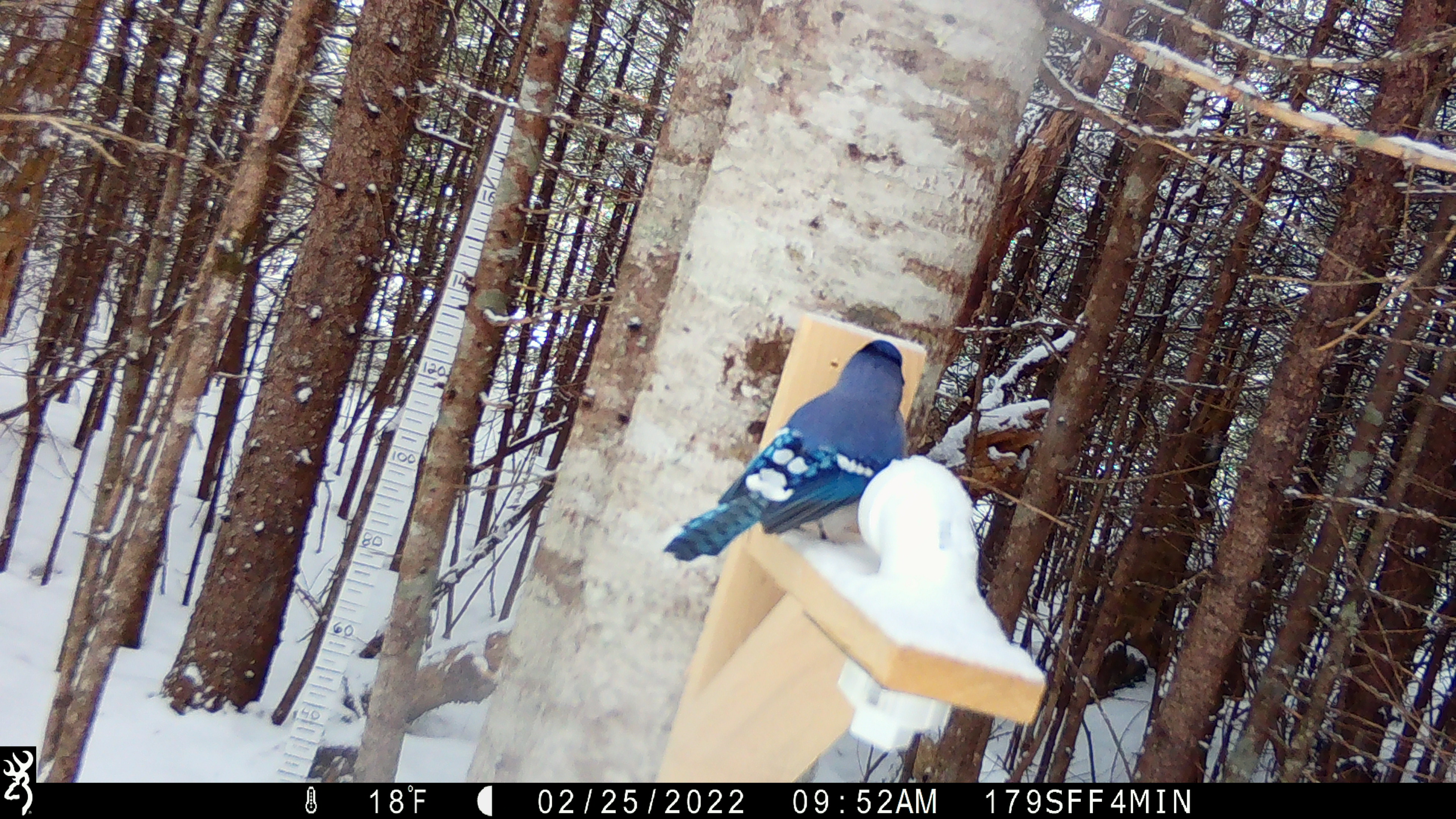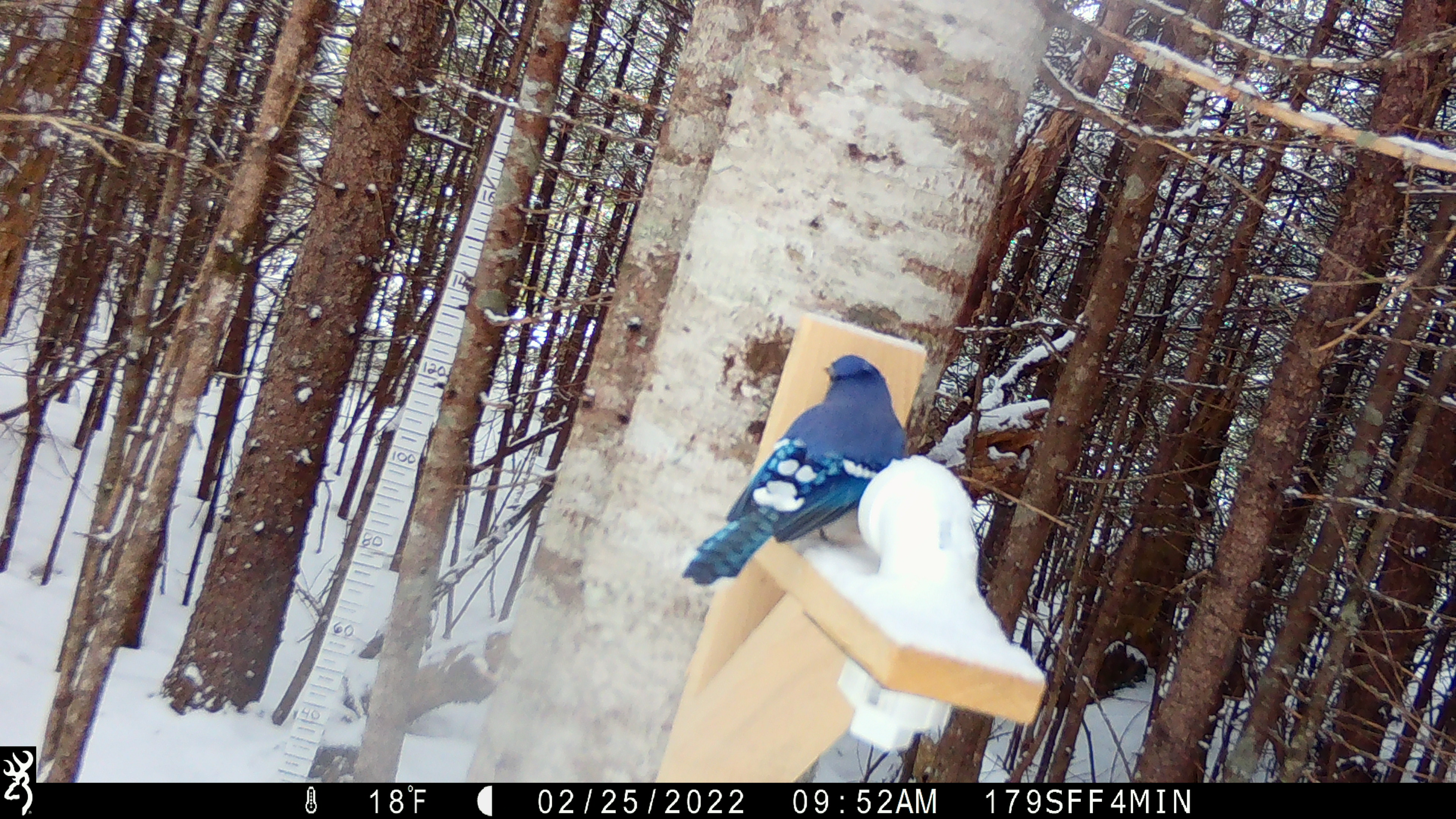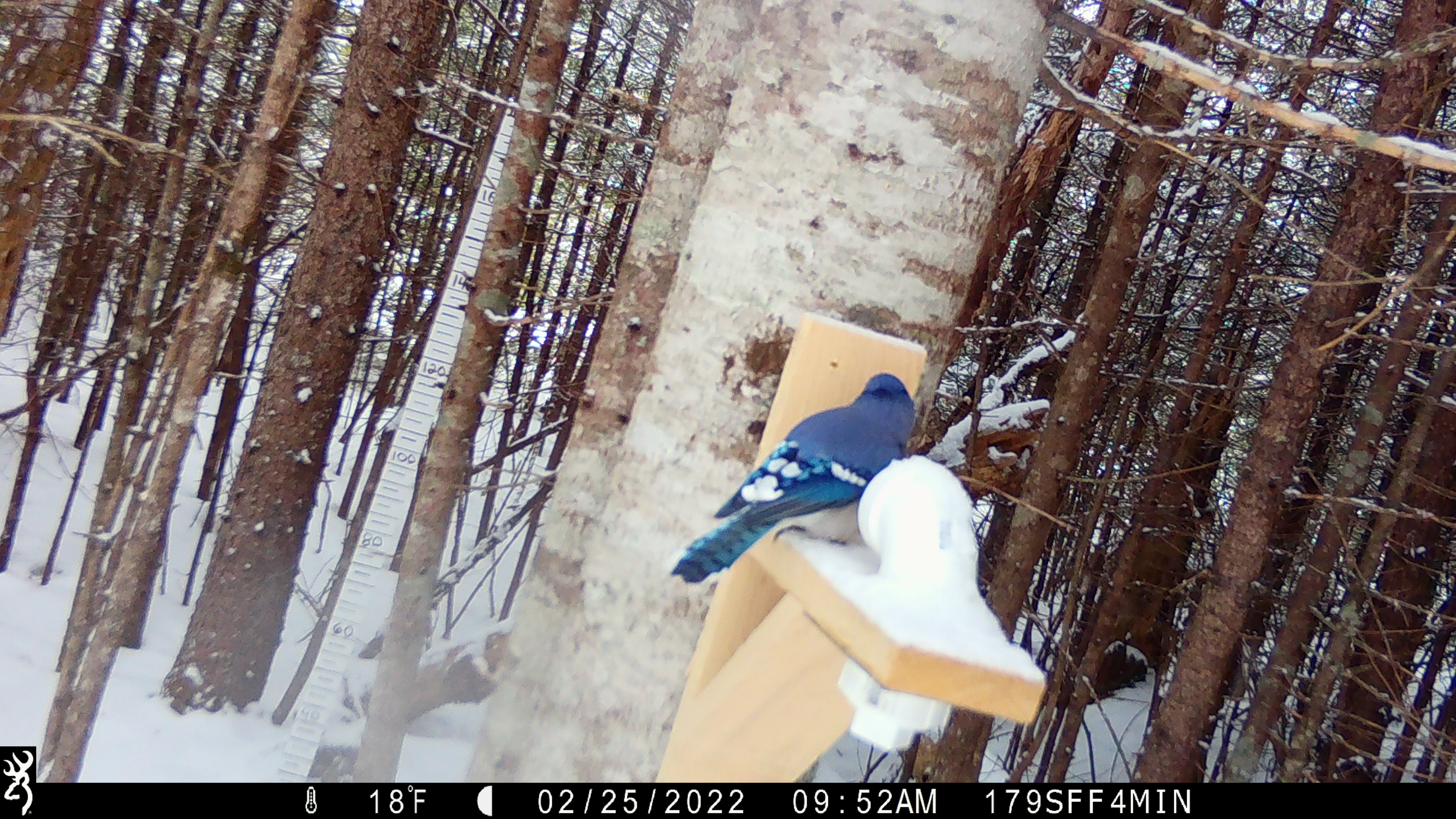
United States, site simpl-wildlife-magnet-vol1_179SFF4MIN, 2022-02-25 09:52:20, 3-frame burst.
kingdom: Animalia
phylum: Chordata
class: Aves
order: Passeriformes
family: Corvidae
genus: Cyanocitta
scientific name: Cyanocitta cristata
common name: blue jay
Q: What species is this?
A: Blue jay (Cyanocitta cristata).